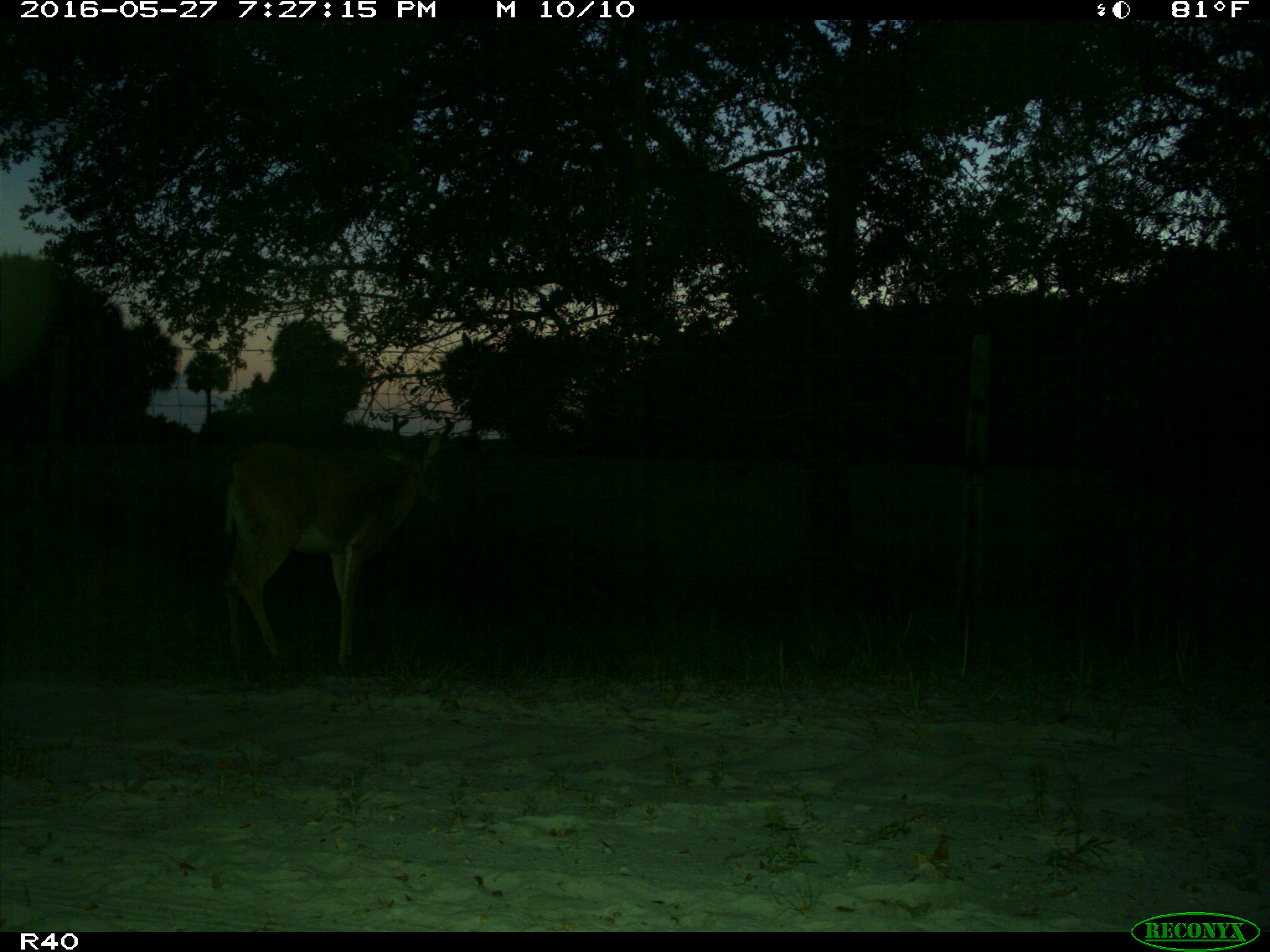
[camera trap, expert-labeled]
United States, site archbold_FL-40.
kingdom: Animalia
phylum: Chordata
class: Mammalia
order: Artiodactyla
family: Cervidae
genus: Odocoileus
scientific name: Odocoileus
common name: deer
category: unidentified deer